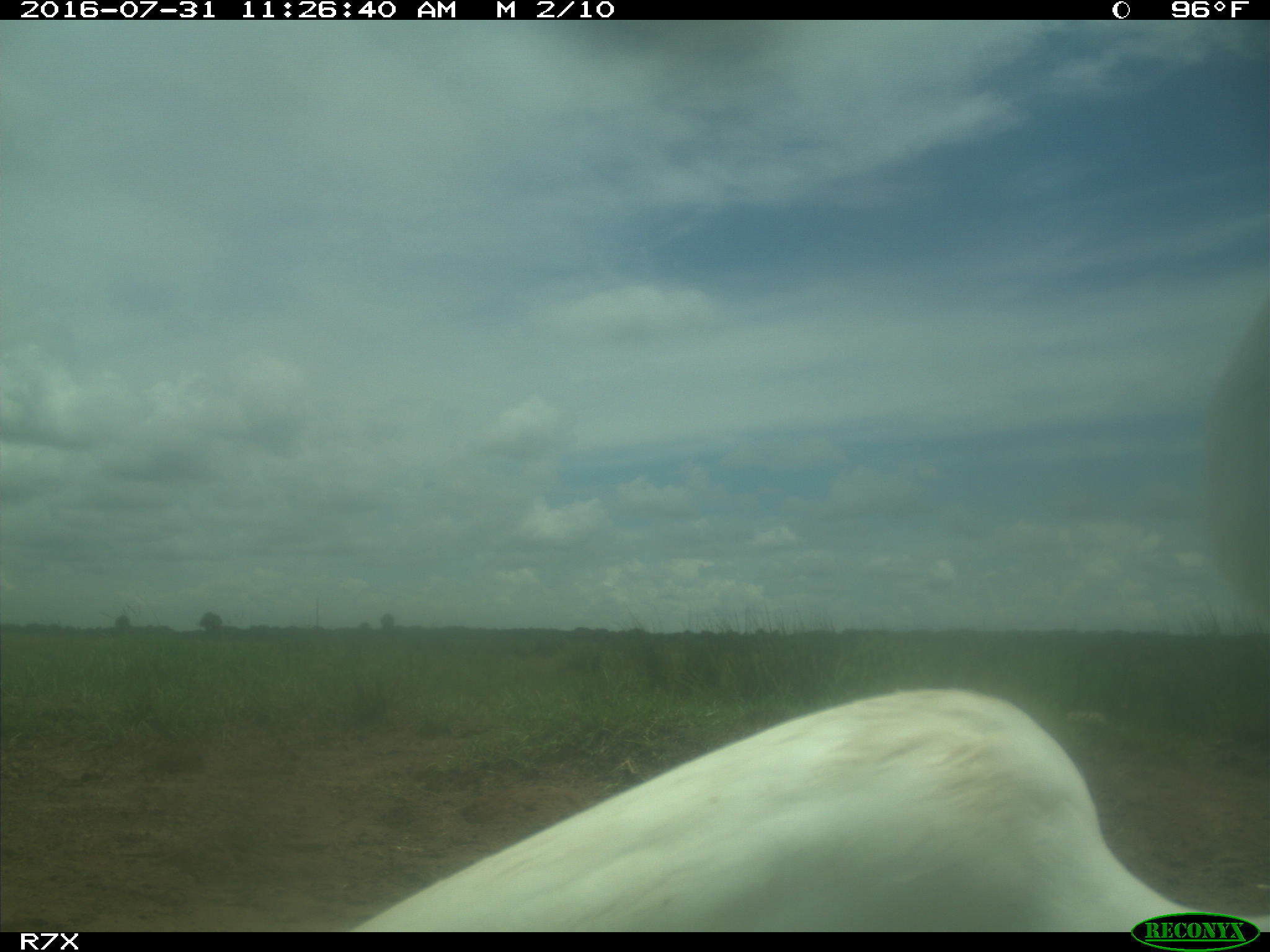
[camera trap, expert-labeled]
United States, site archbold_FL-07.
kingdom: Animalia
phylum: Chordata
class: Aves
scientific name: Aves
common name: birds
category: unidentified bird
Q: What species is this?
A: Unidentified bird (birds) (Aves).